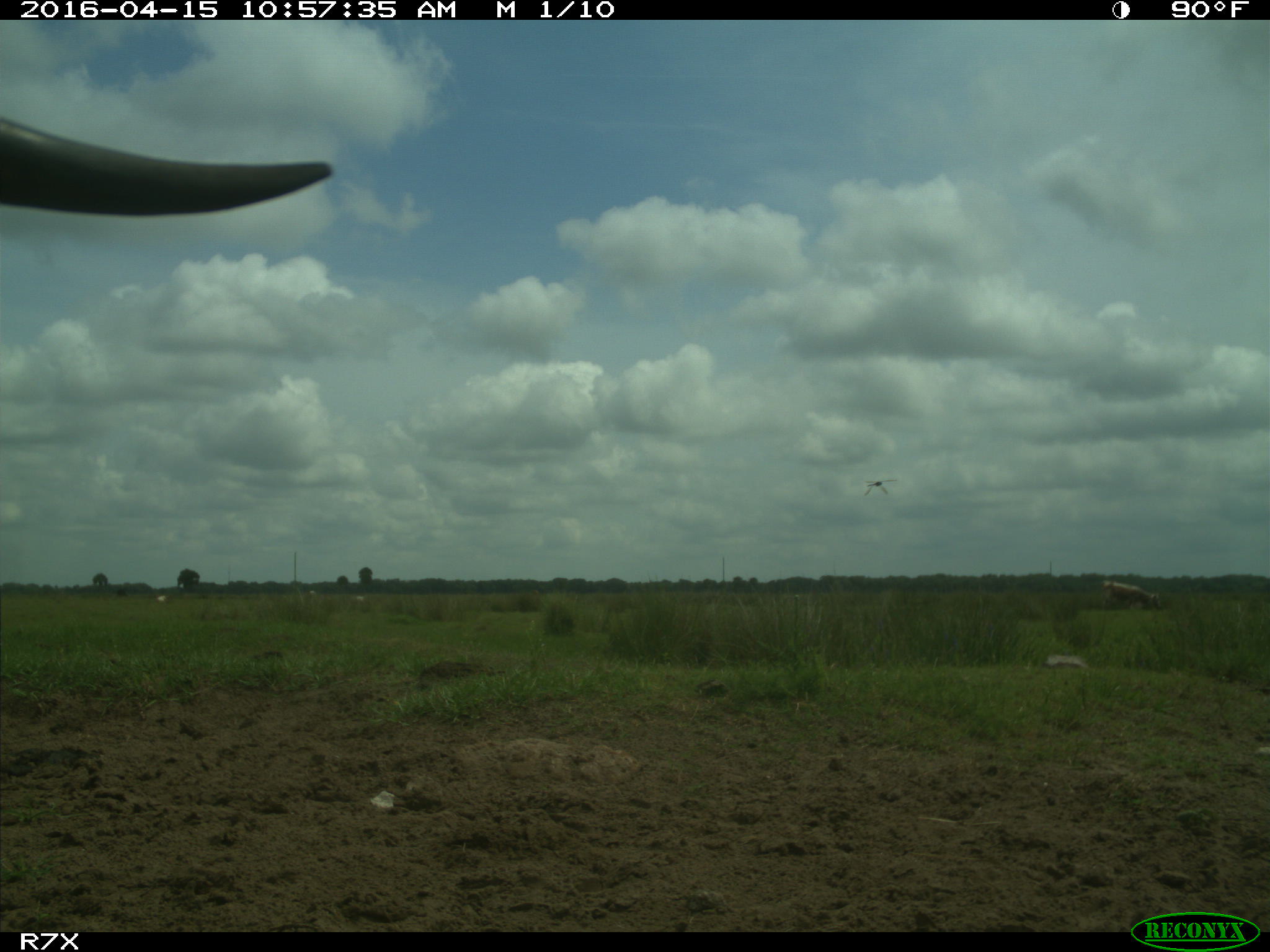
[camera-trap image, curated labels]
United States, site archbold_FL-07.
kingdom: Animalia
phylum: Chordata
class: Mammalia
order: Artiodactyla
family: Bovidae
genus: Bos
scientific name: Bos taurus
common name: domestic cow